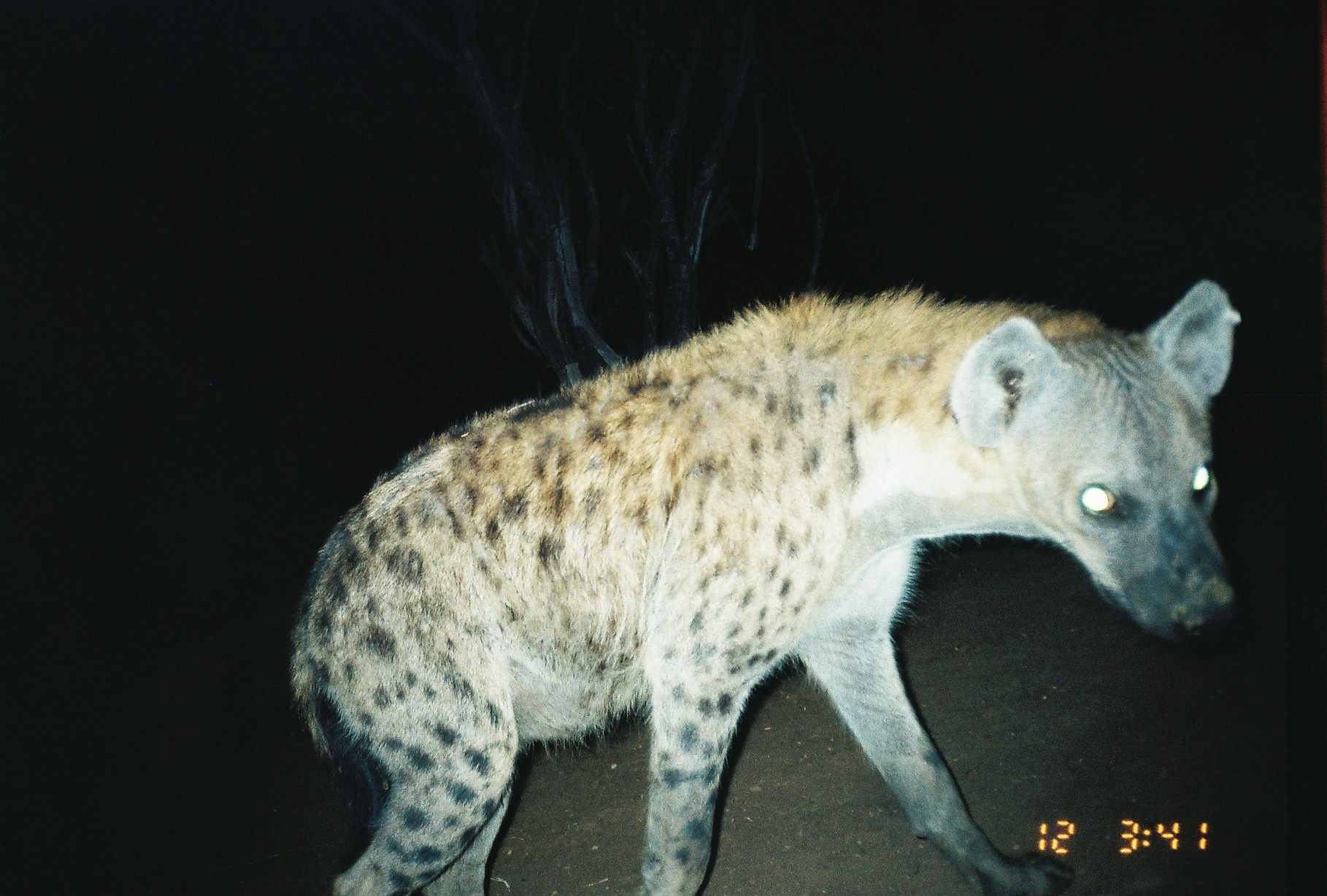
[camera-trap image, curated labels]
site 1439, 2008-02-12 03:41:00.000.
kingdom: Animalia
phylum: Chordata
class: Mammalia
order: Carnivora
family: Hyaenidae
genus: Crocuta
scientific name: Crocuta crocuta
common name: spotted hyena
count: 1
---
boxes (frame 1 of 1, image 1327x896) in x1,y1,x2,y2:
crocuta crocuta: 283,275,1240,893